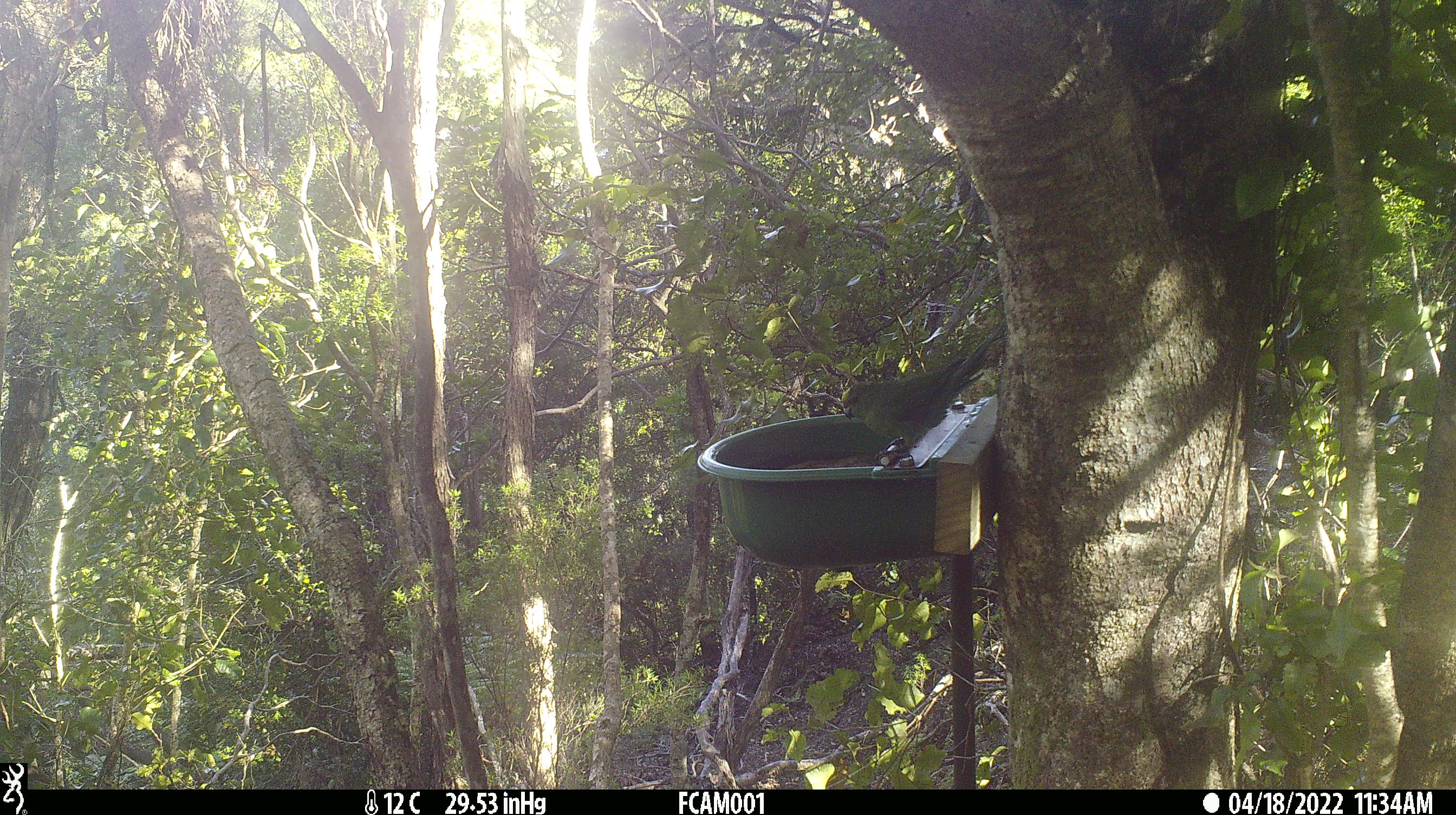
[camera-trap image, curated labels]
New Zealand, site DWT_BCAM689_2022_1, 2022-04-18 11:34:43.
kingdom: Animalia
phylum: Chordata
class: Aves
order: Psittaciformes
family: Psittaculidae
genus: Cyanoramphus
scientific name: Cyanoramphus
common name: parakeet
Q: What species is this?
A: Parakeet (Cyanoramphus).